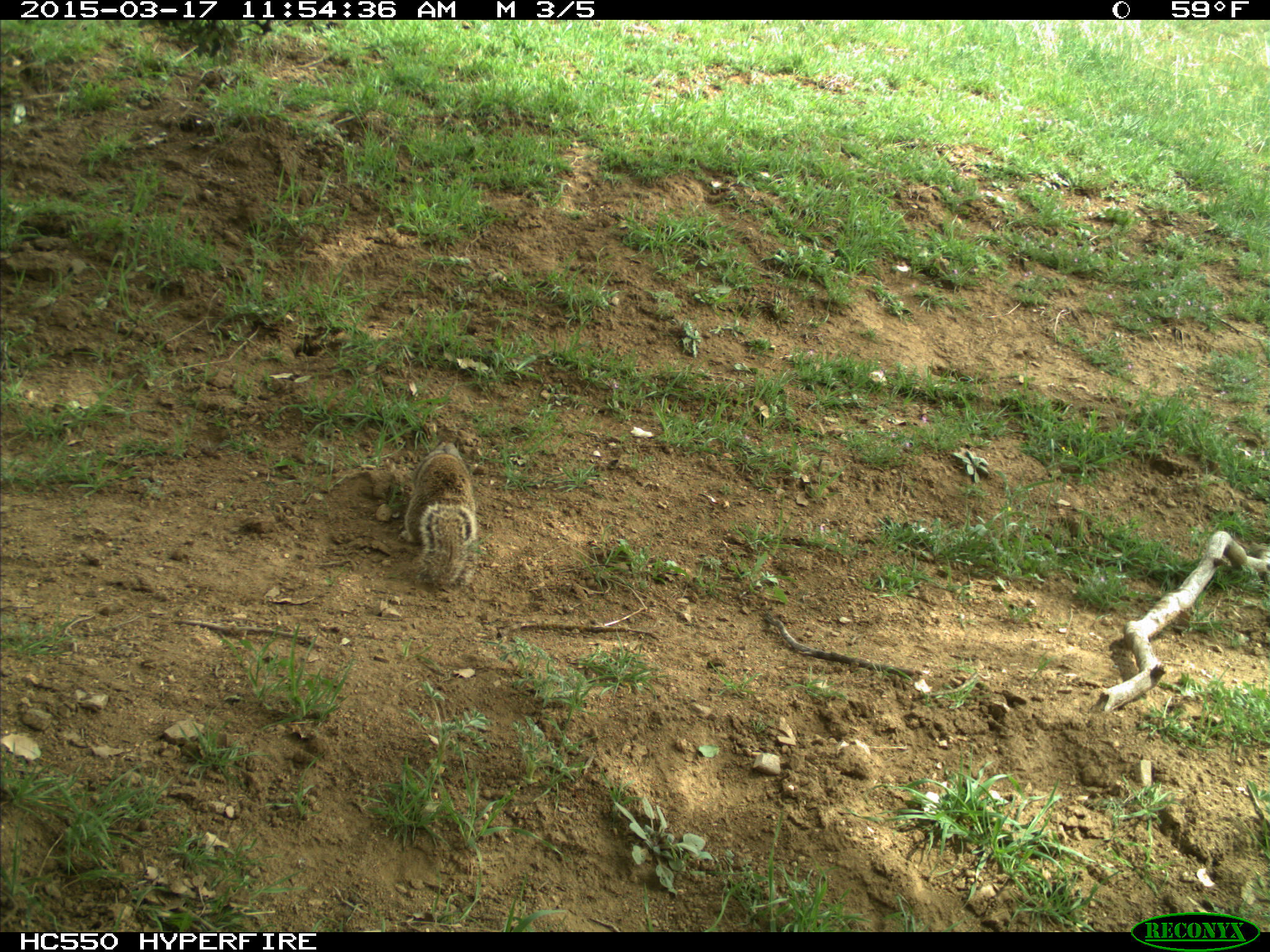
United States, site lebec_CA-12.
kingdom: Animalia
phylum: Chordata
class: Mammalia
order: Rodentia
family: Sciuridae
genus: Otospermophilus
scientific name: Otospermophilus beecheyi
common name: california ground squirrel